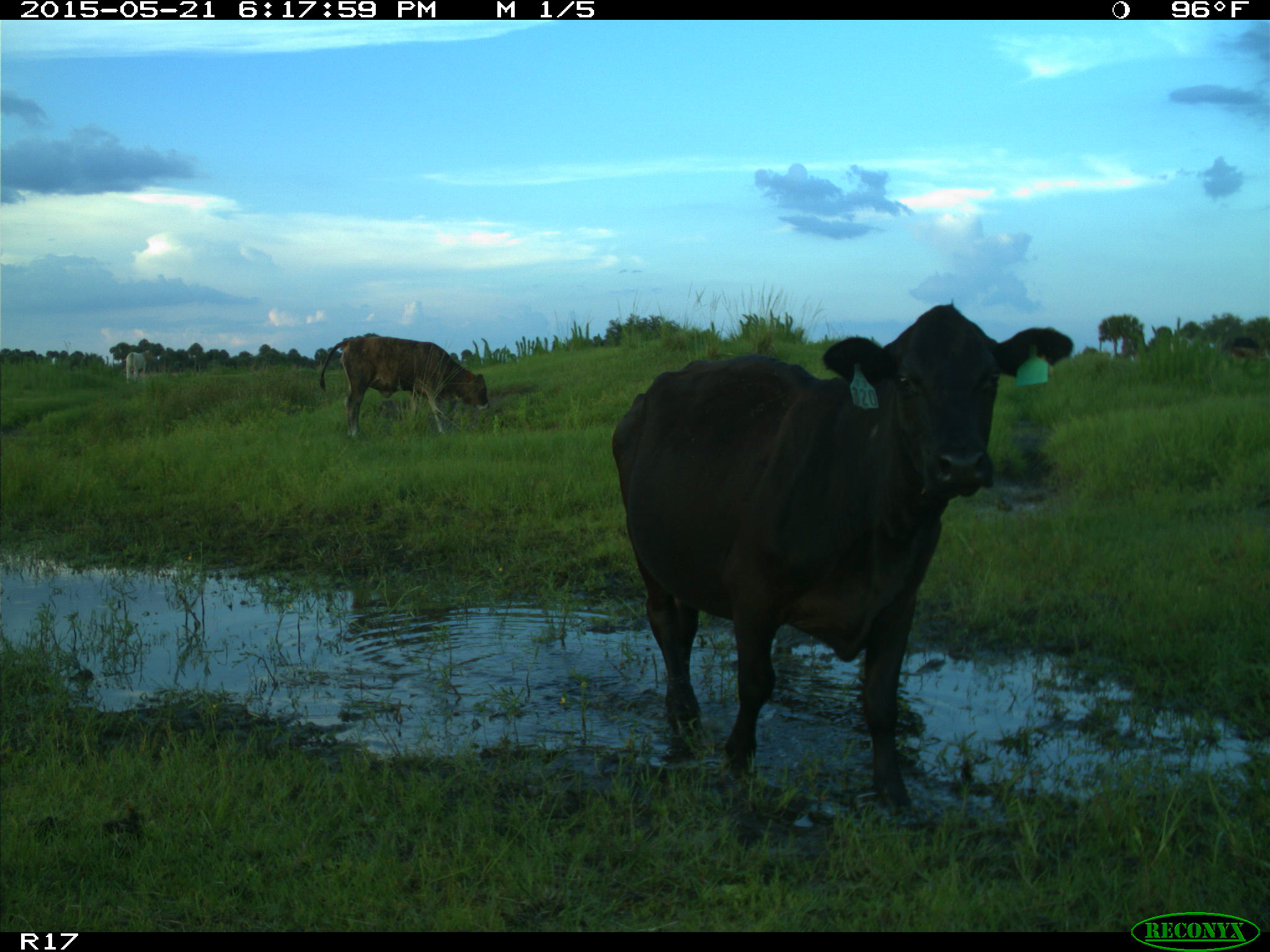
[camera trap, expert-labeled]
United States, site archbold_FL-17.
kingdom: Animalia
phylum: Chordata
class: Mammalia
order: Artiodactyla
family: Bovidae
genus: Bos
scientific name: Bos taurus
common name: domestic cow